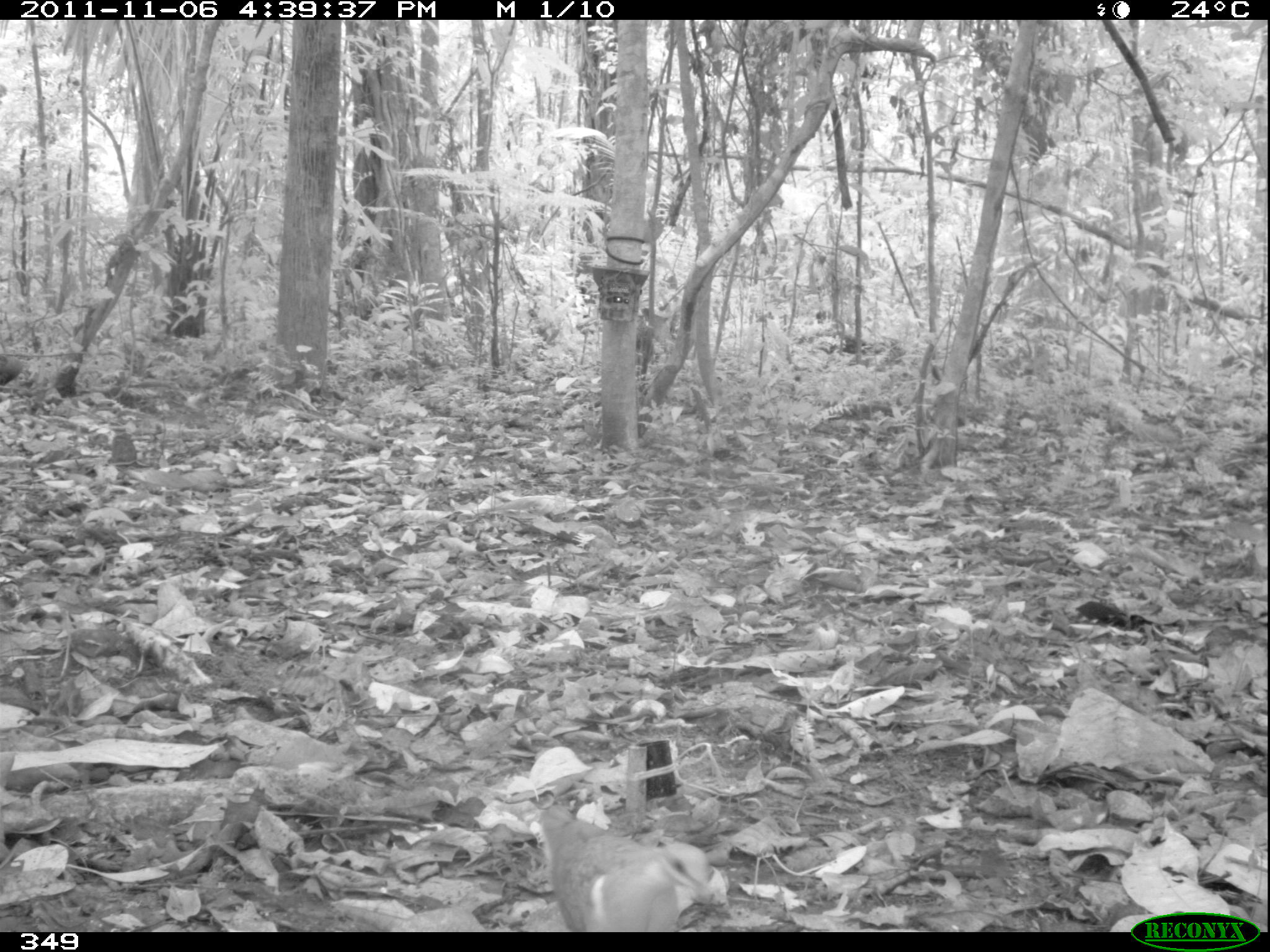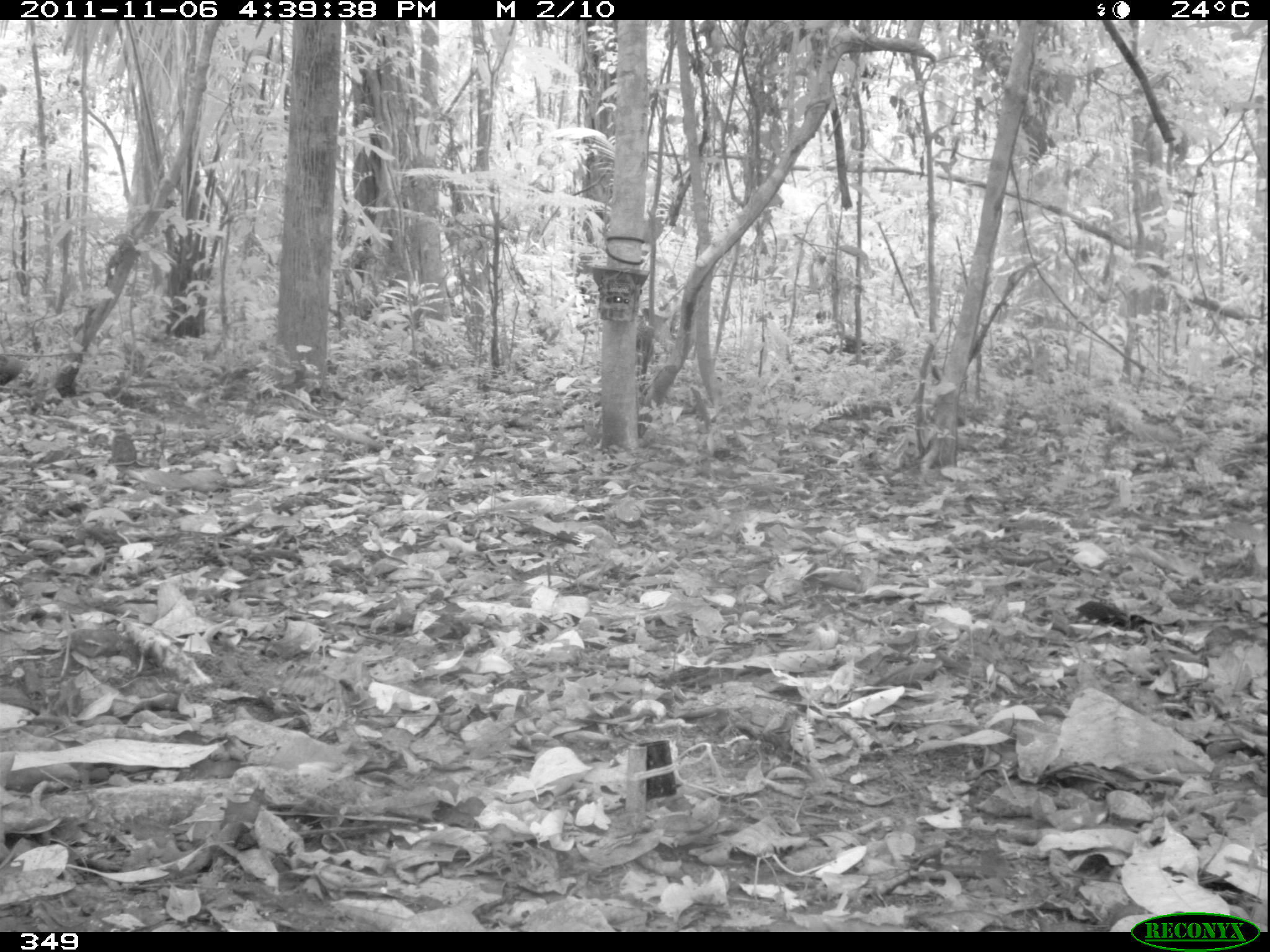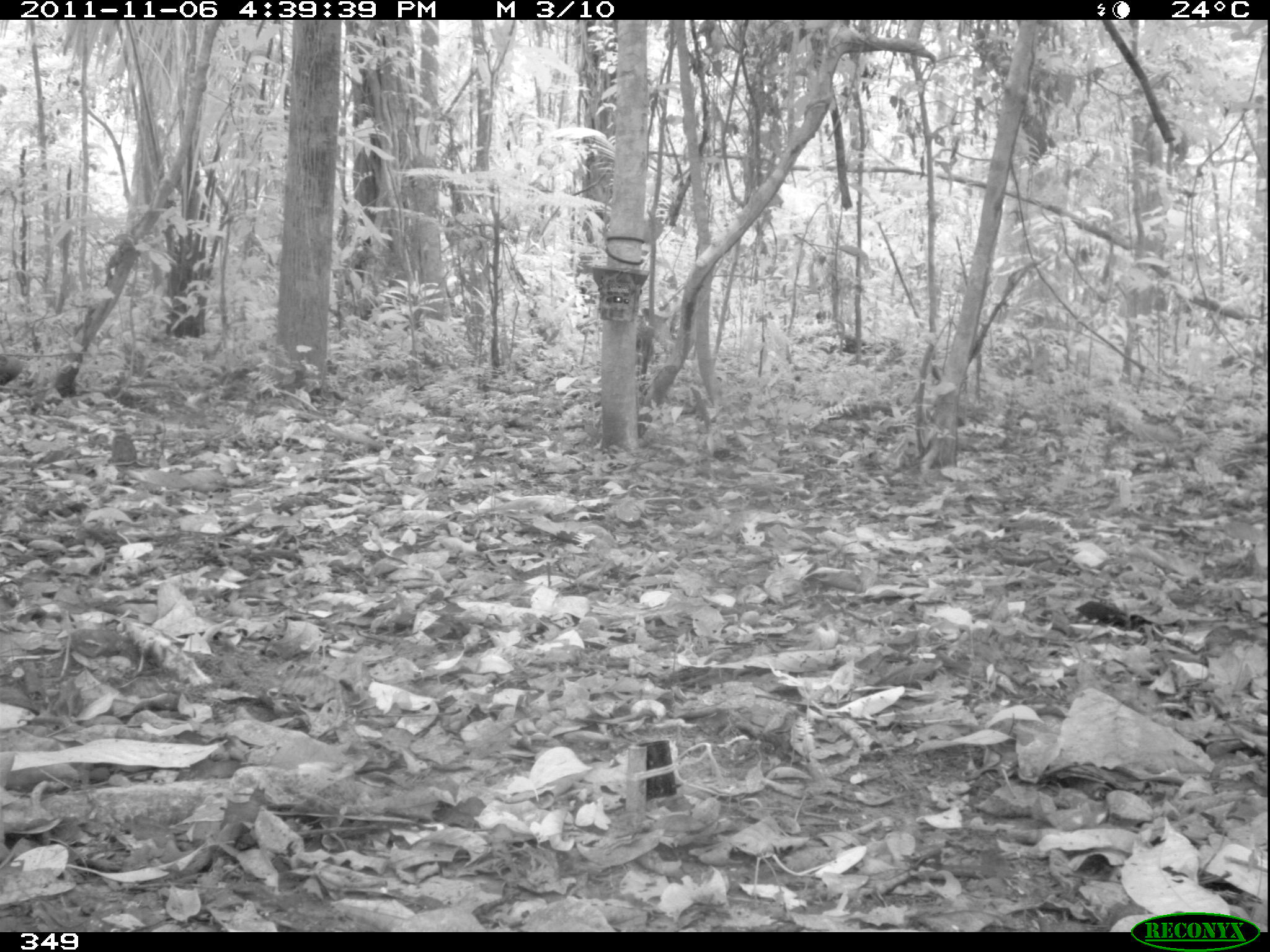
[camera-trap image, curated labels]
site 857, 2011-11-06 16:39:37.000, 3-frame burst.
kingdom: Animalia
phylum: Chordata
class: Aves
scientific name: Aves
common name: bird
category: unknown bird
Unknown bird (bird) (Aves).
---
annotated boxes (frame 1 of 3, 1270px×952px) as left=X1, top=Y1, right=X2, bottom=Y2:
unknown bird: left=539, top=803, right=680, bottom=930